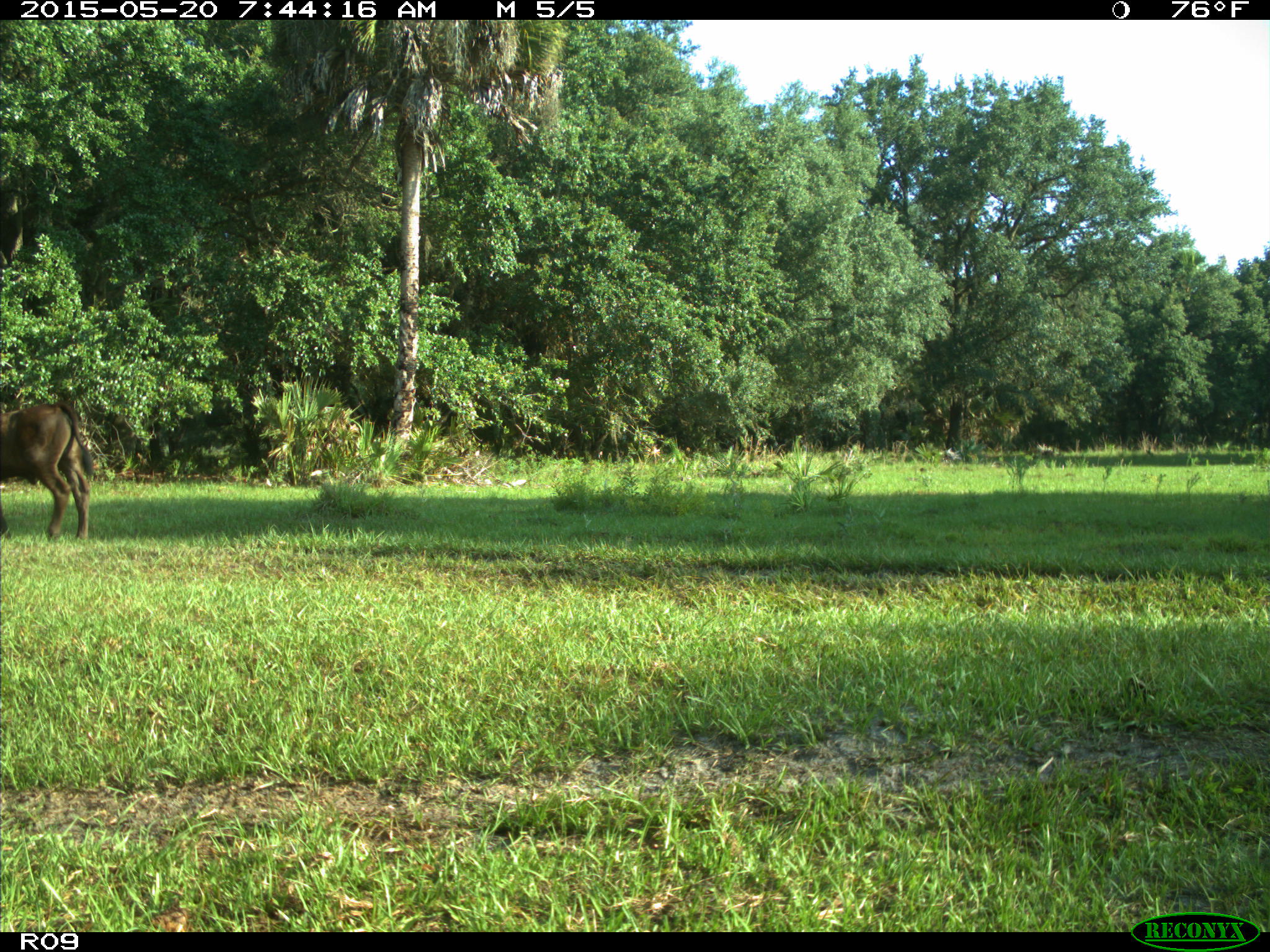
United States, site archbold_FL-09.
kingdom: Animalia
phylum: Chordata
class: Mammalia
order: Artiodactyla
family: Bovidae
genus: Bos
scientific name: Bos taurus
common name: domestic cow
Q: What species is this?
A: Bos taurus (domestic cow).